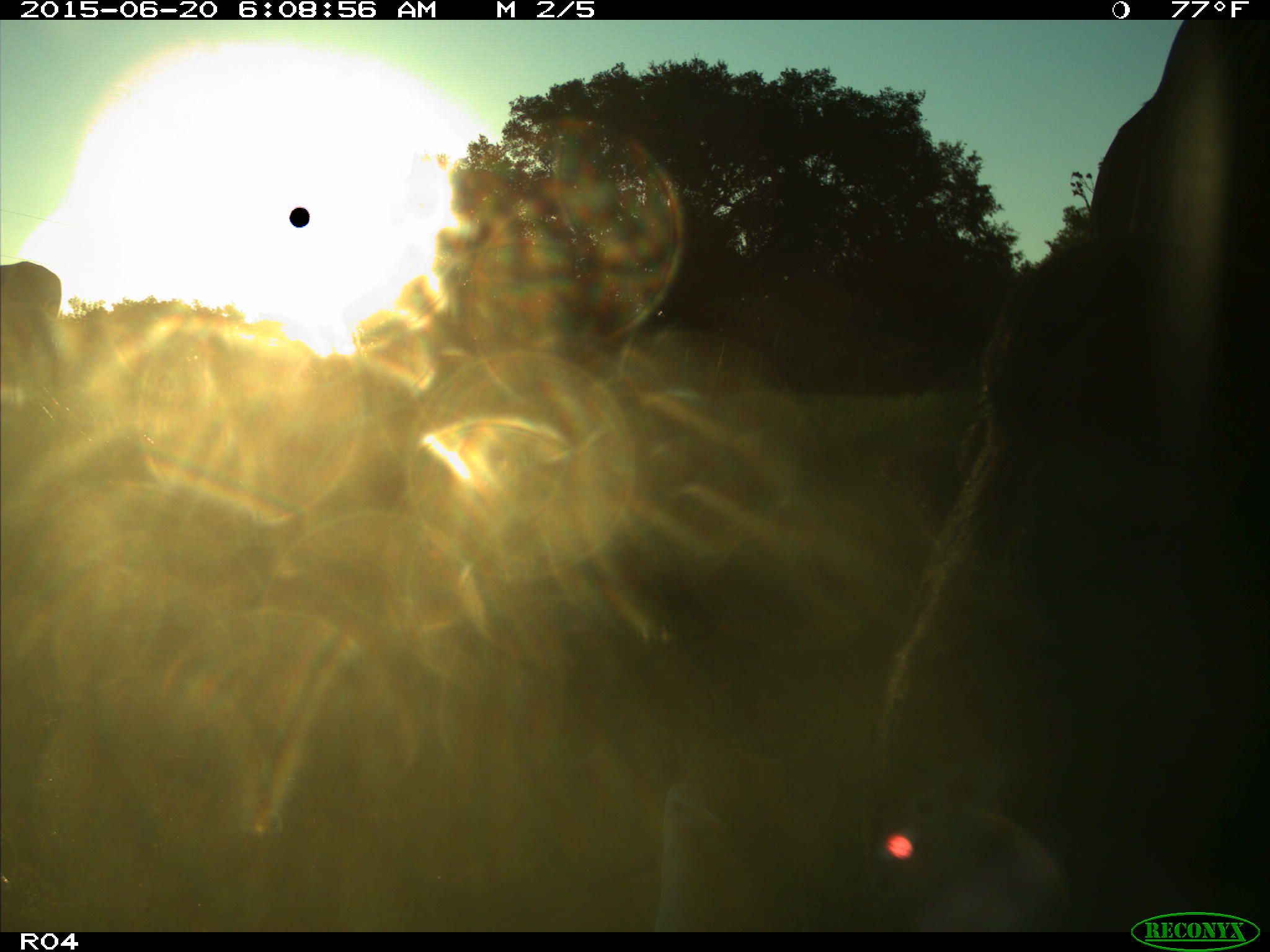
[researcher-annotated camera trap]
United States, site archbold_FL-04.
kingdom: Animalia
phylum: Chordata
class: Mammalia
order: Artiodactyla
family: Bovidae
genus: Bos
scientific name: Bos taurus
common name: domestic cow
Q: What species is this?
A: Bos taurus (domestic cow).